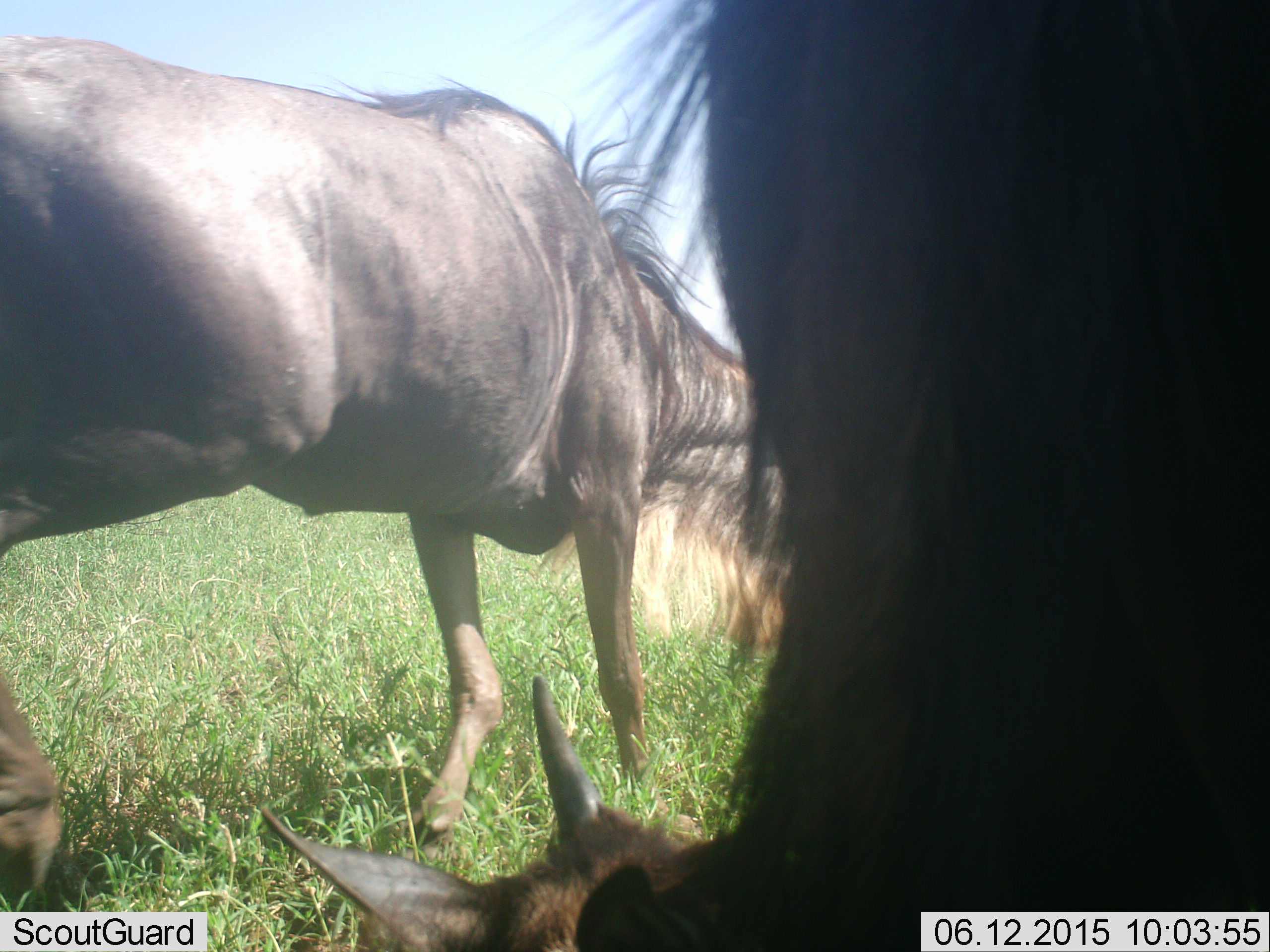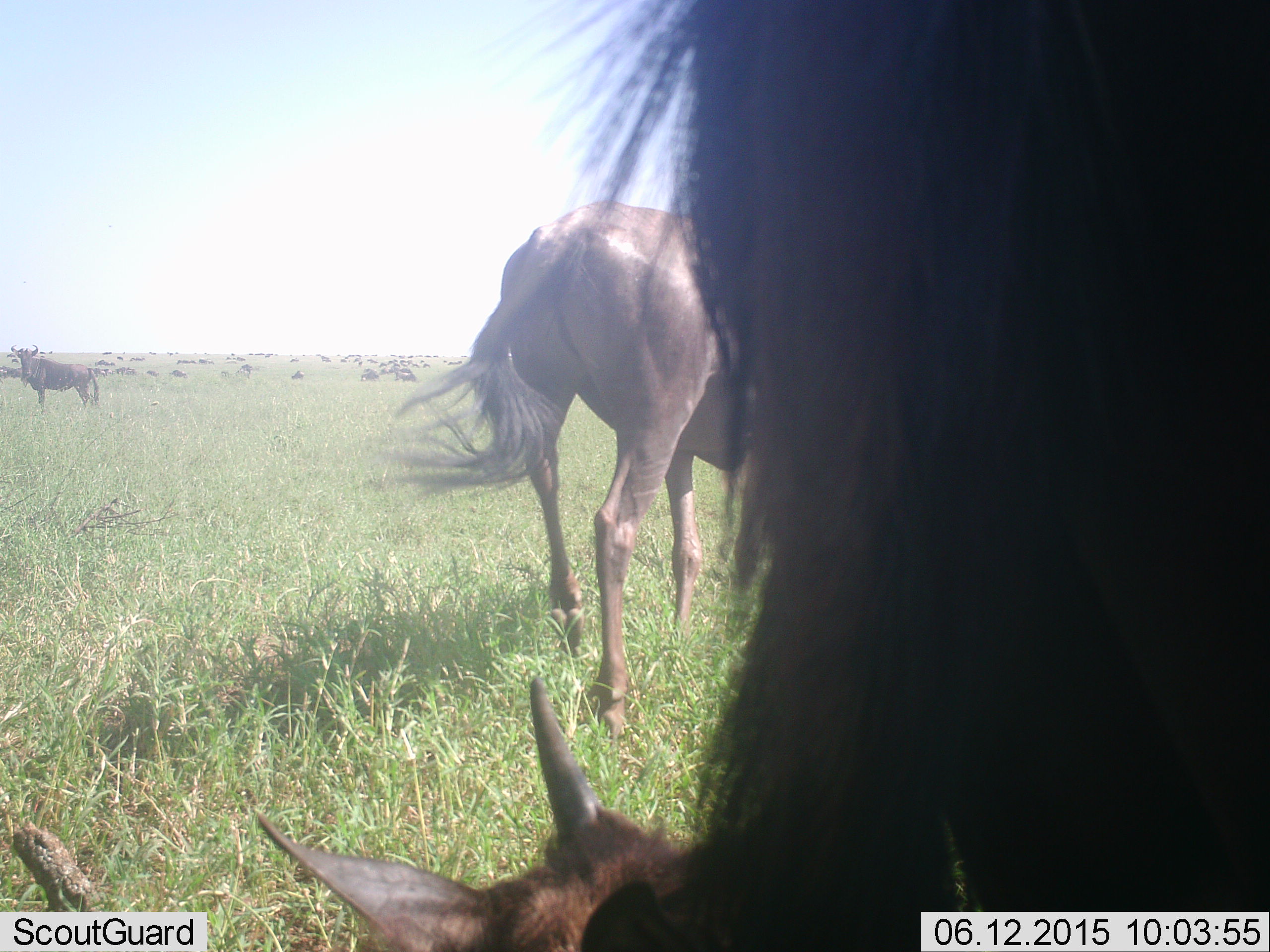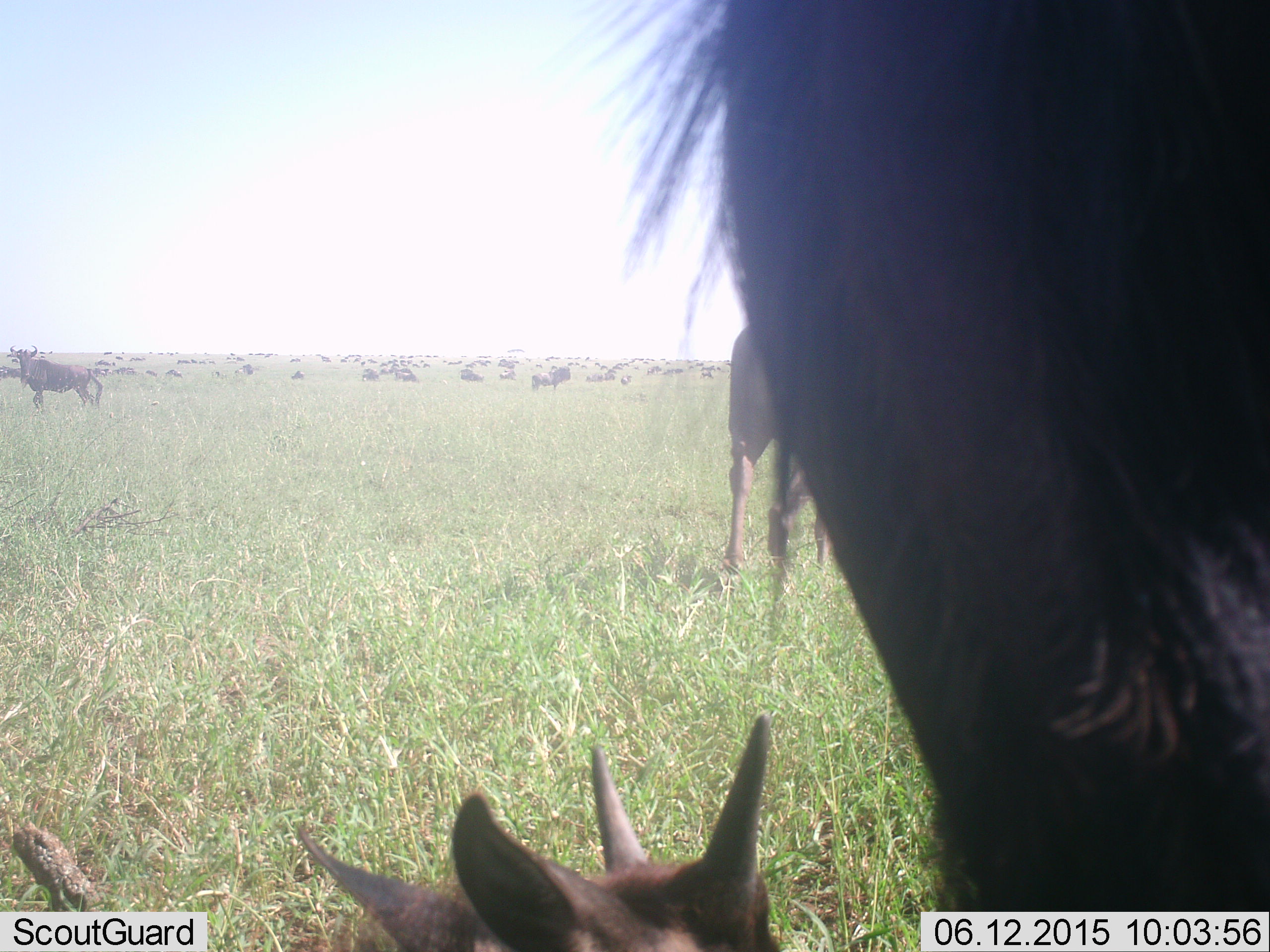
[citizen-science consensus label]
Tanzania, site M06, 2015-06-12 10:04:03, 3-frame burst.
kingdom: Animalia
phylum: Chordata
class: Mammalia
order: Artiodactyla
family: Bovidae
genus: Connochaetes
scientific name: Connochaetes taurinus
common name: blue wildebeest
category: wildebeest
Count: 11-50.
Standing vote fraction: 80%.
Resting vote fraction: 50%.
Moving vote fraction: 100%.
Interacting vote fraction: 0%.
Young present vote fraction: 20%.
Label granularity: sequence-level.